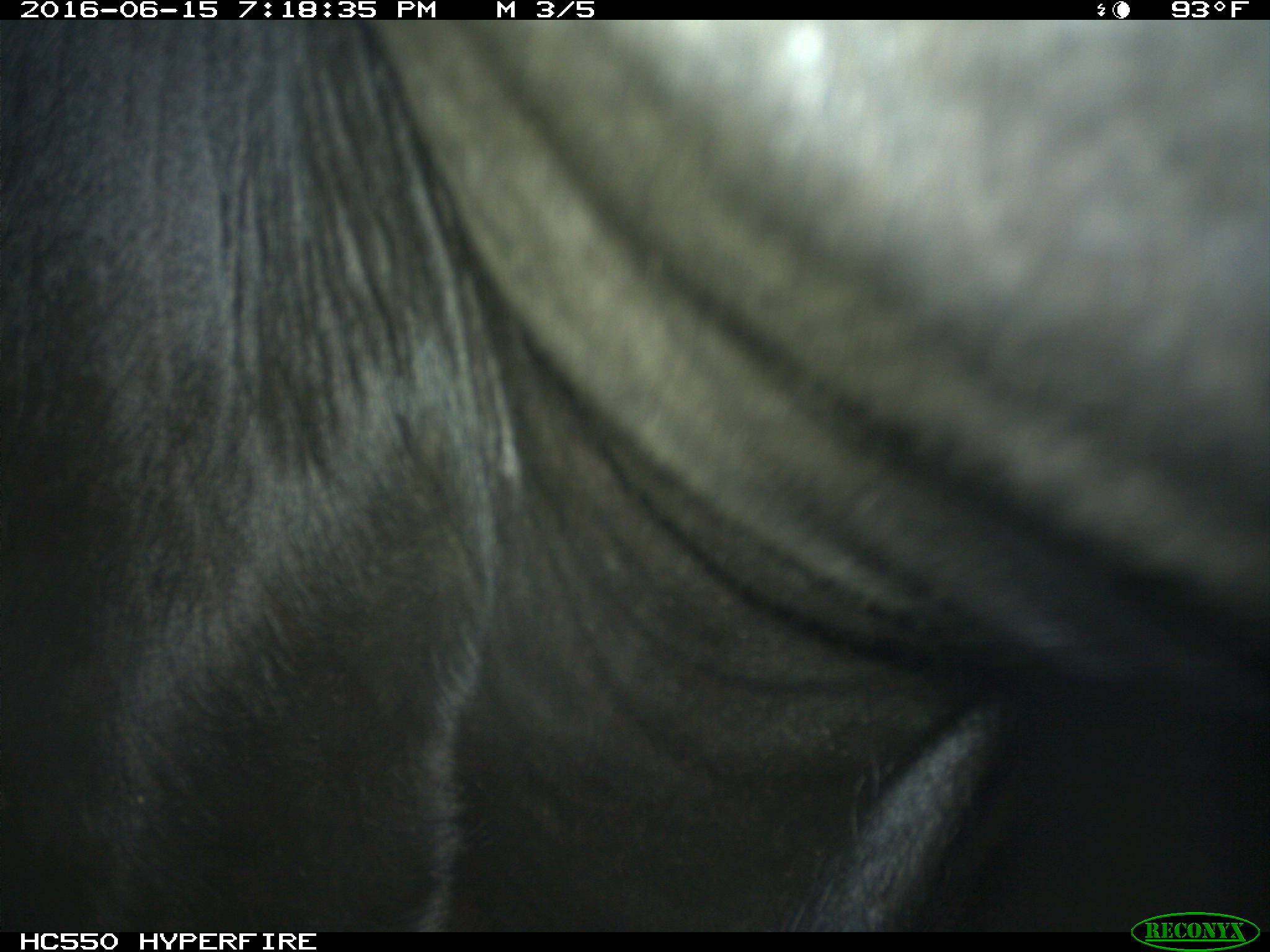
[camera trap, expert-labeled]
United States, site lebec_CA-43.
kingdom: Animalia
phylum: Chordata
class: Mammalia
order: Artiodactyla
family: Bovidae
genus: Bos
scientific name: Bos taurus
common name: domestic cow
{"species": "Bos taurus (domestic cow)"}